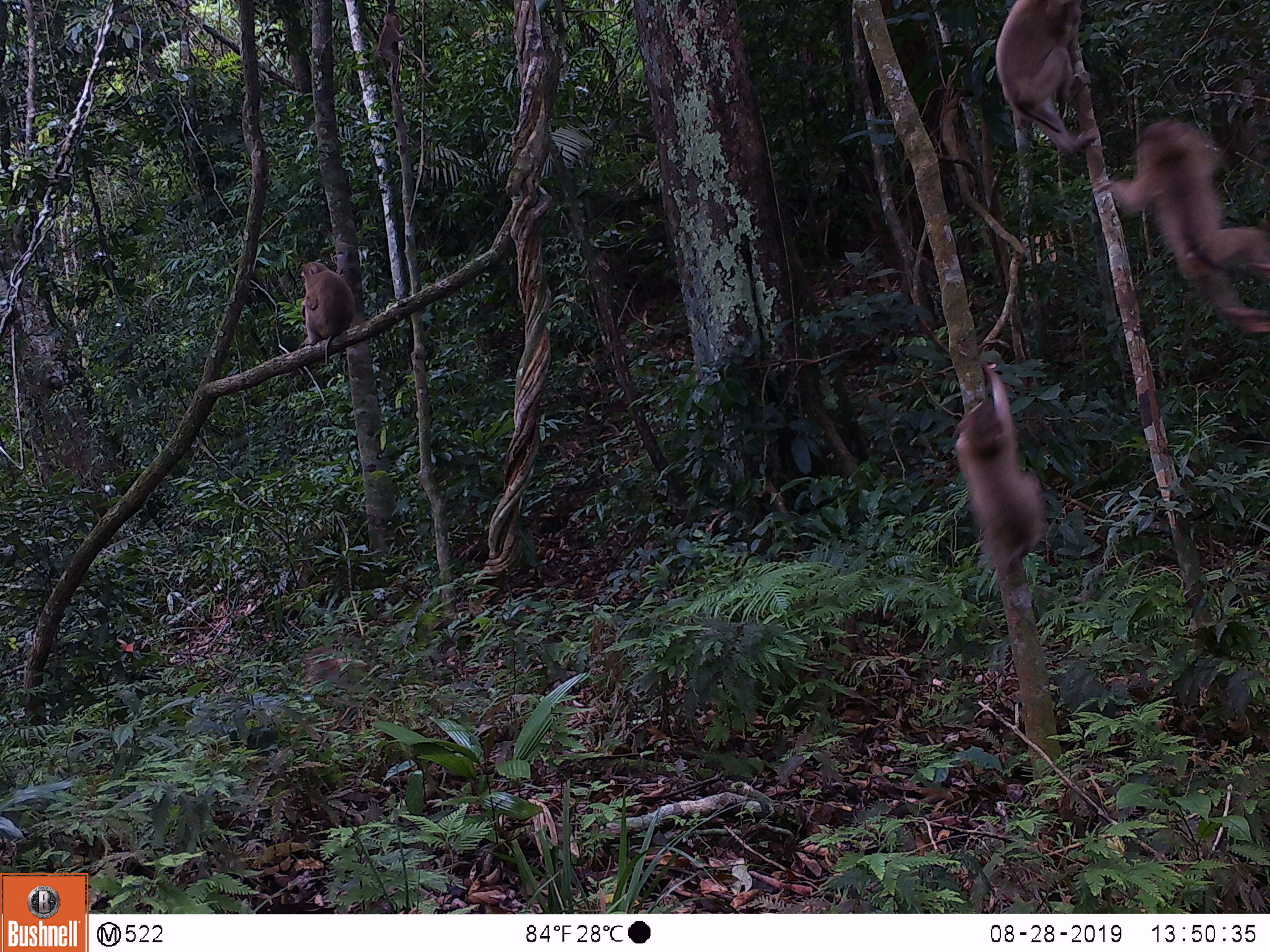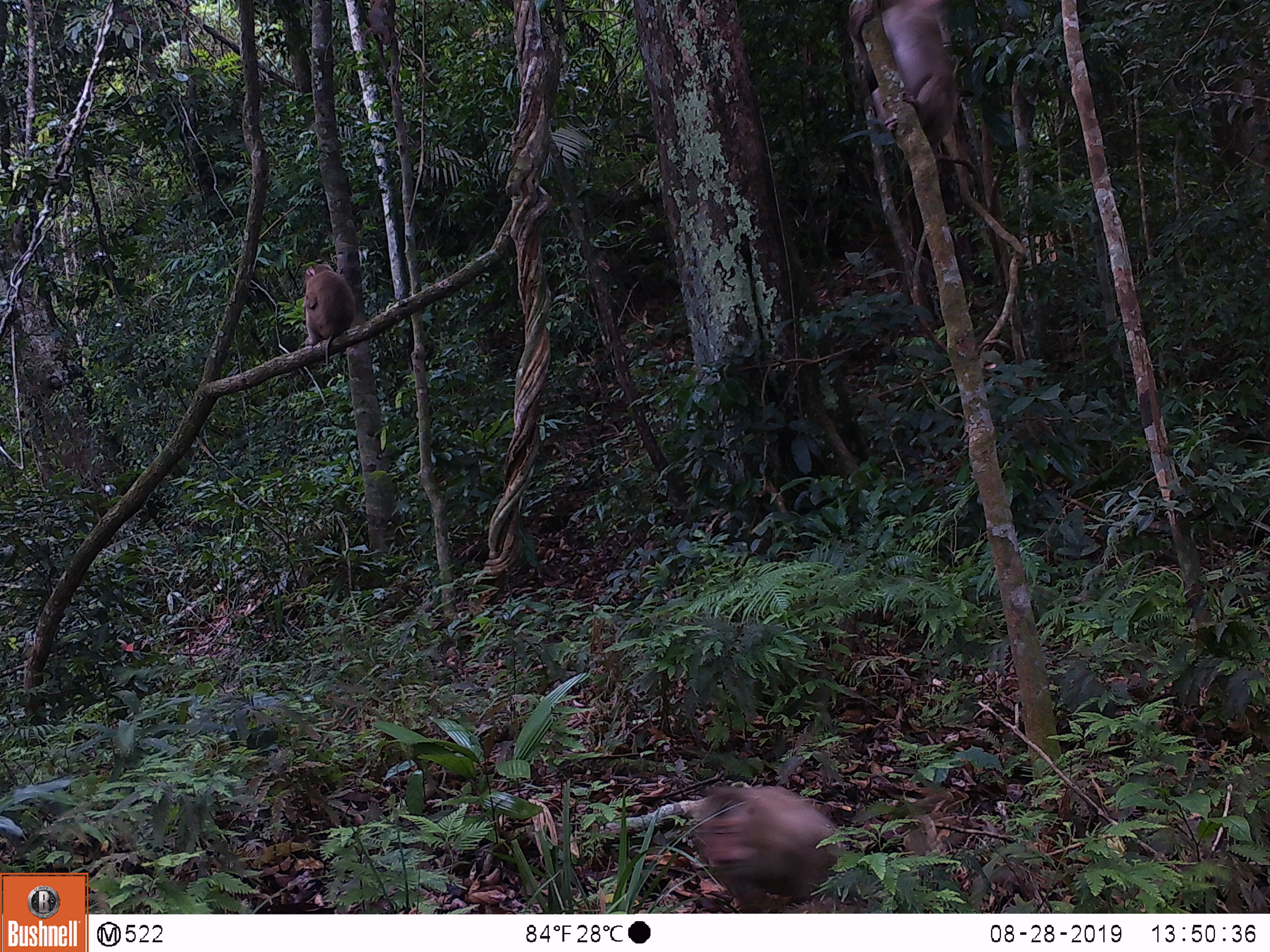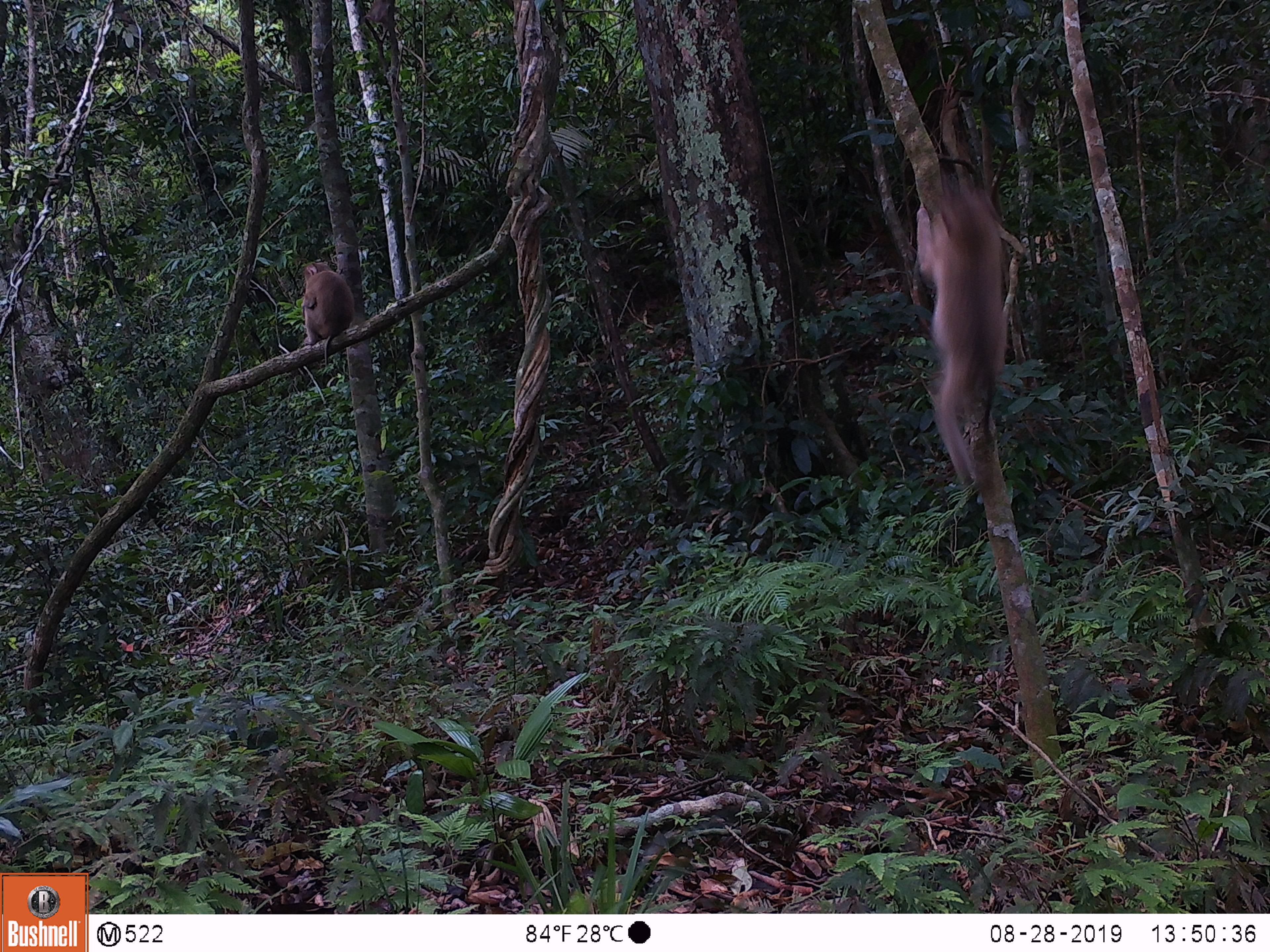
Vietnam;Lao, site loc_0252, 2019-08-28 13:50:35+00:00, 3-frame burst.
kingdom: Animalia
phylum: Chordata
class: Mammalia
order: Primates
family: Cercopithecidae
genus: Macaca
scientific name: Macaca nemestrina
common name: pig-tailed macaque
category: pig tailed macaque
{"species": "pig tailed macaque (pig-tailed macaque) (Macaca nemestrina)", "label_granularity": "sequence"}